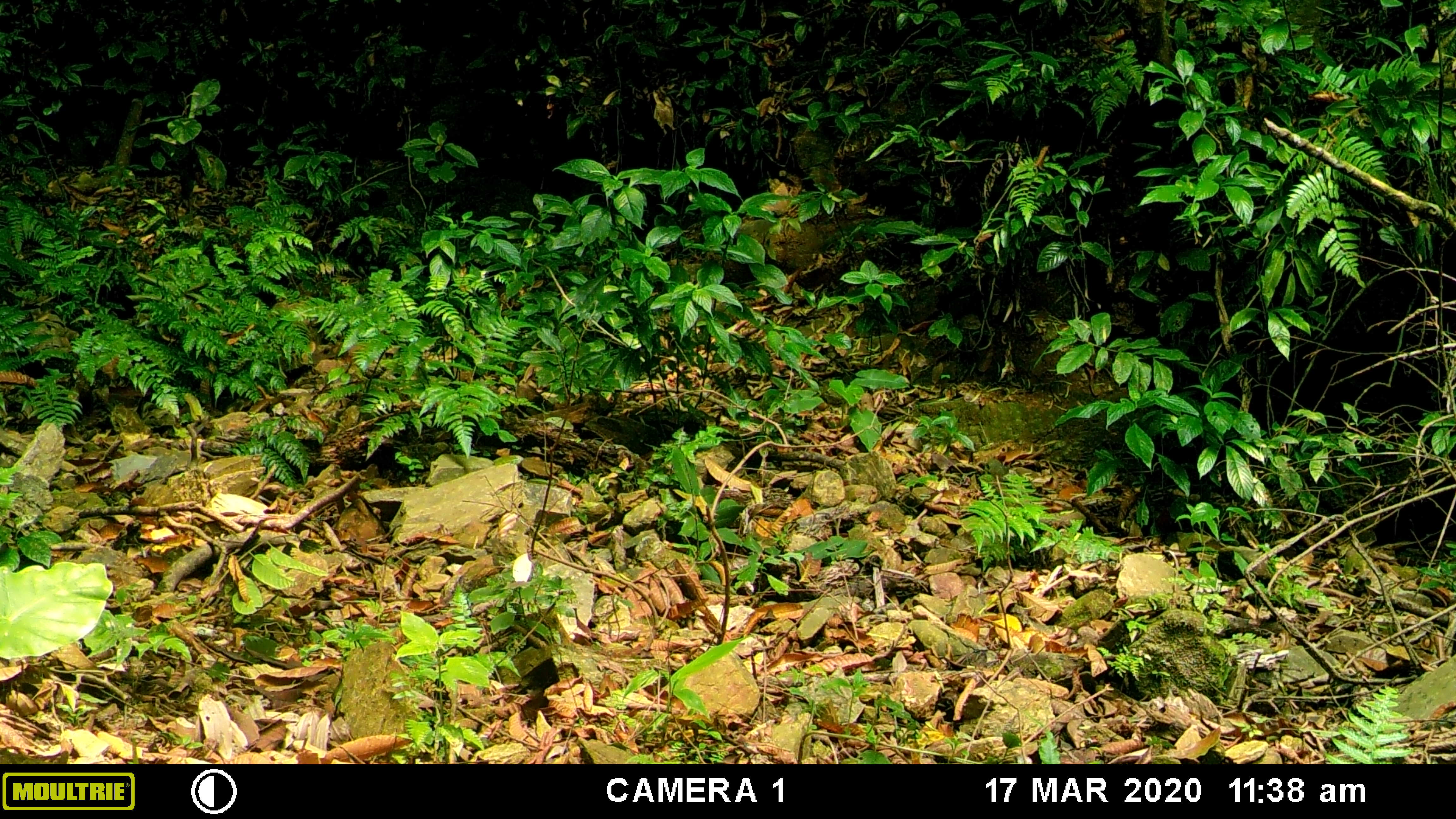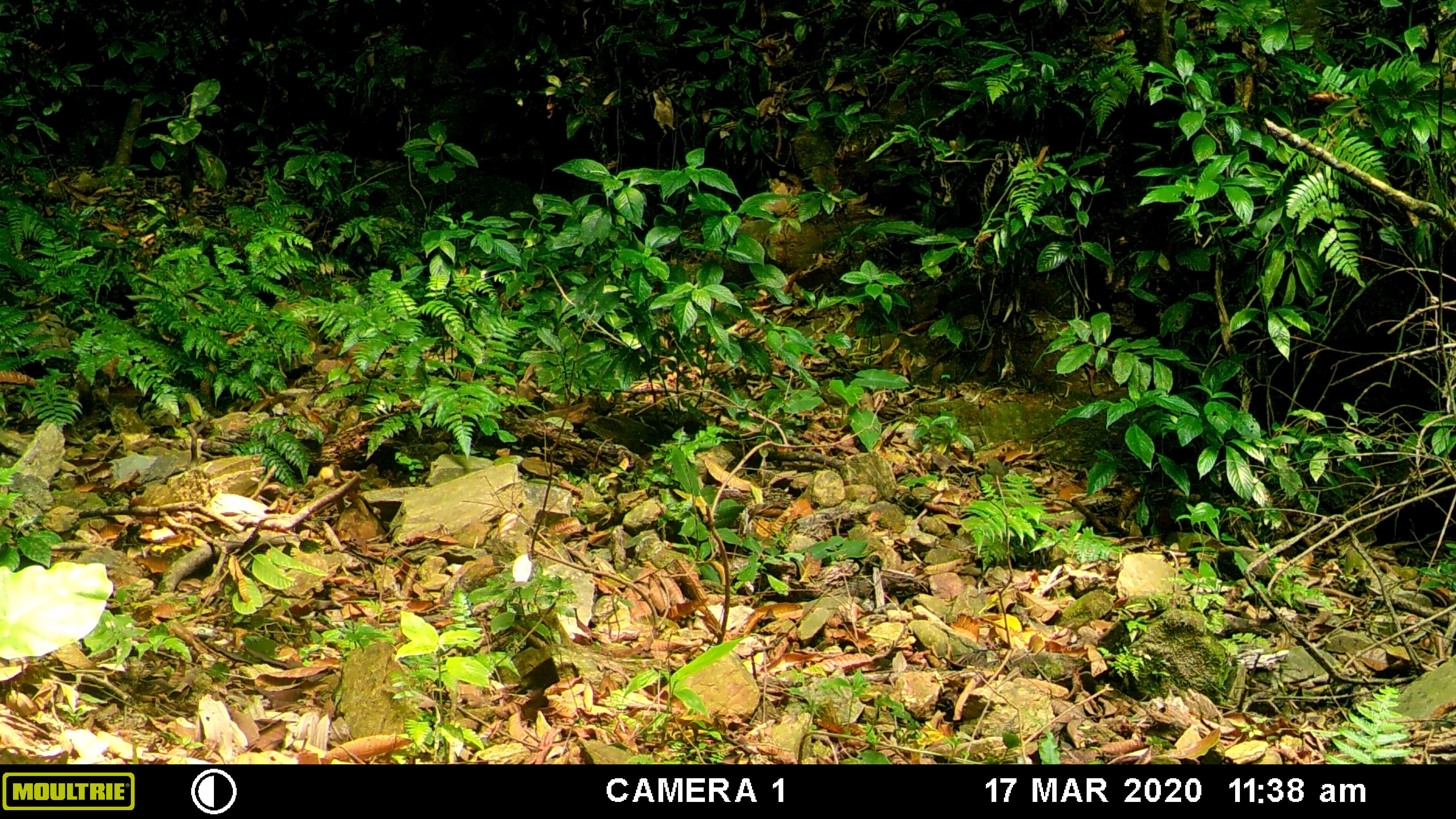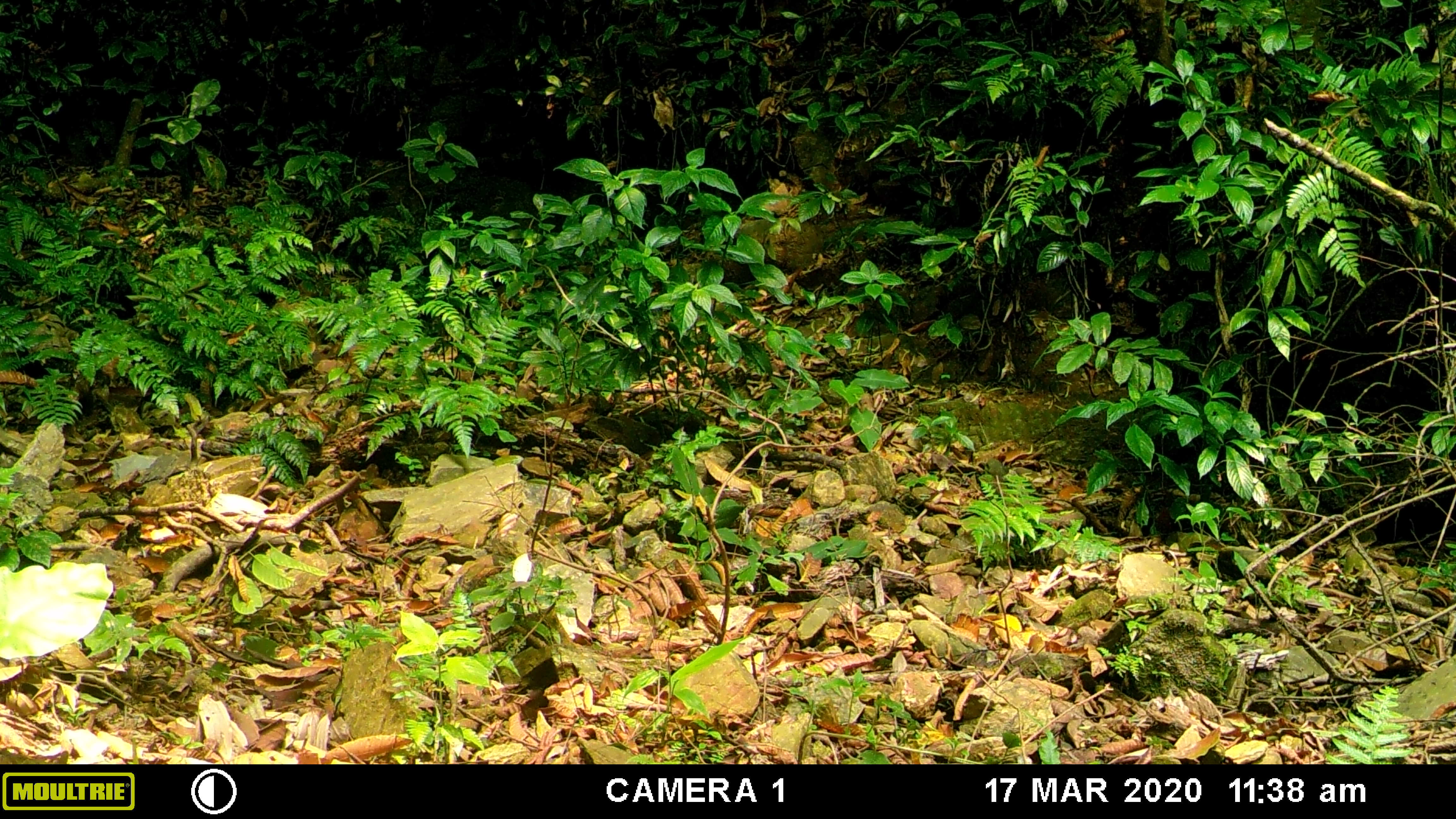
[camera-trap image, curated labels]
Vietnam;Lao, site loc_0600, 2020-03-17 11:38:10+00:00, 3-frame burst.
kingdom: Animalia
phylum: Arthropoda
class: Insecta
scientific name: Insecta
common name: insect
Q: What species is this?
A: Insect (Insecta).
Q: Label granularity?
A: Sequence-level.